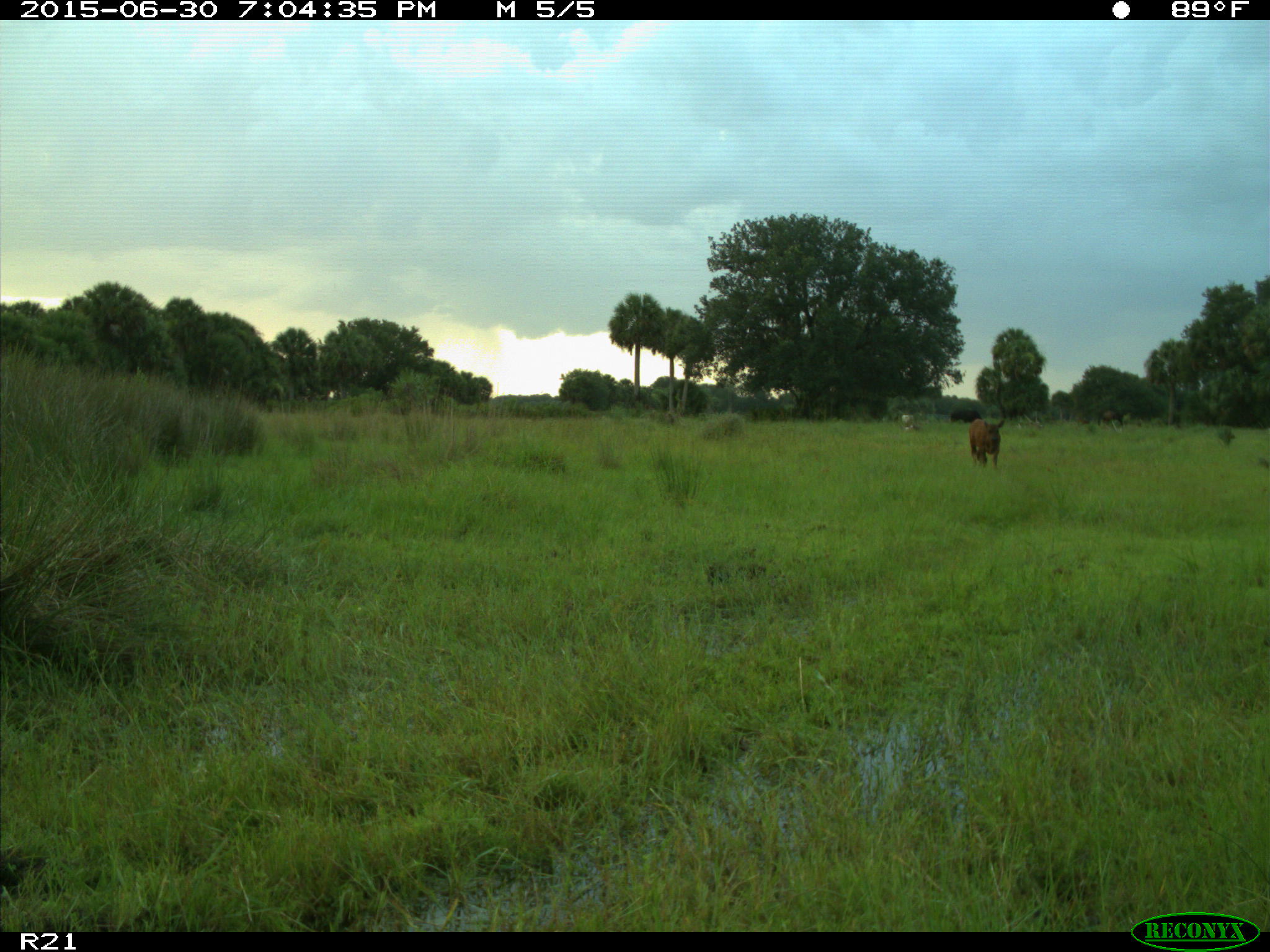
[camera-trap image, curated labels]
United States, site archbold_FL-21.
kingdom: Animalia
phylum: Chordata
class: Mammalia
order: Artiodactyla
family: Bovidae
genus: Bos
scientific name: Bos taurus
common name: domestic cow